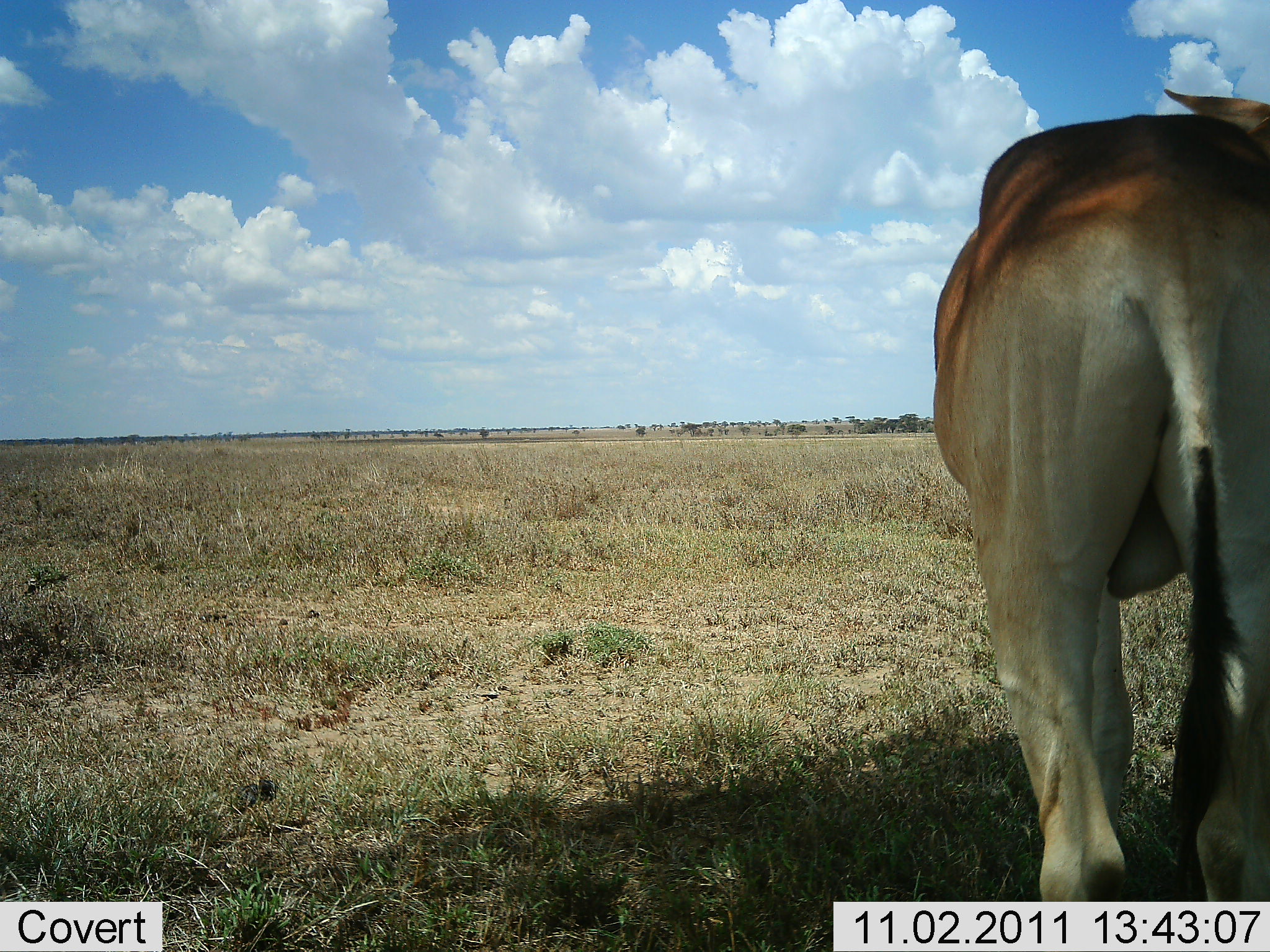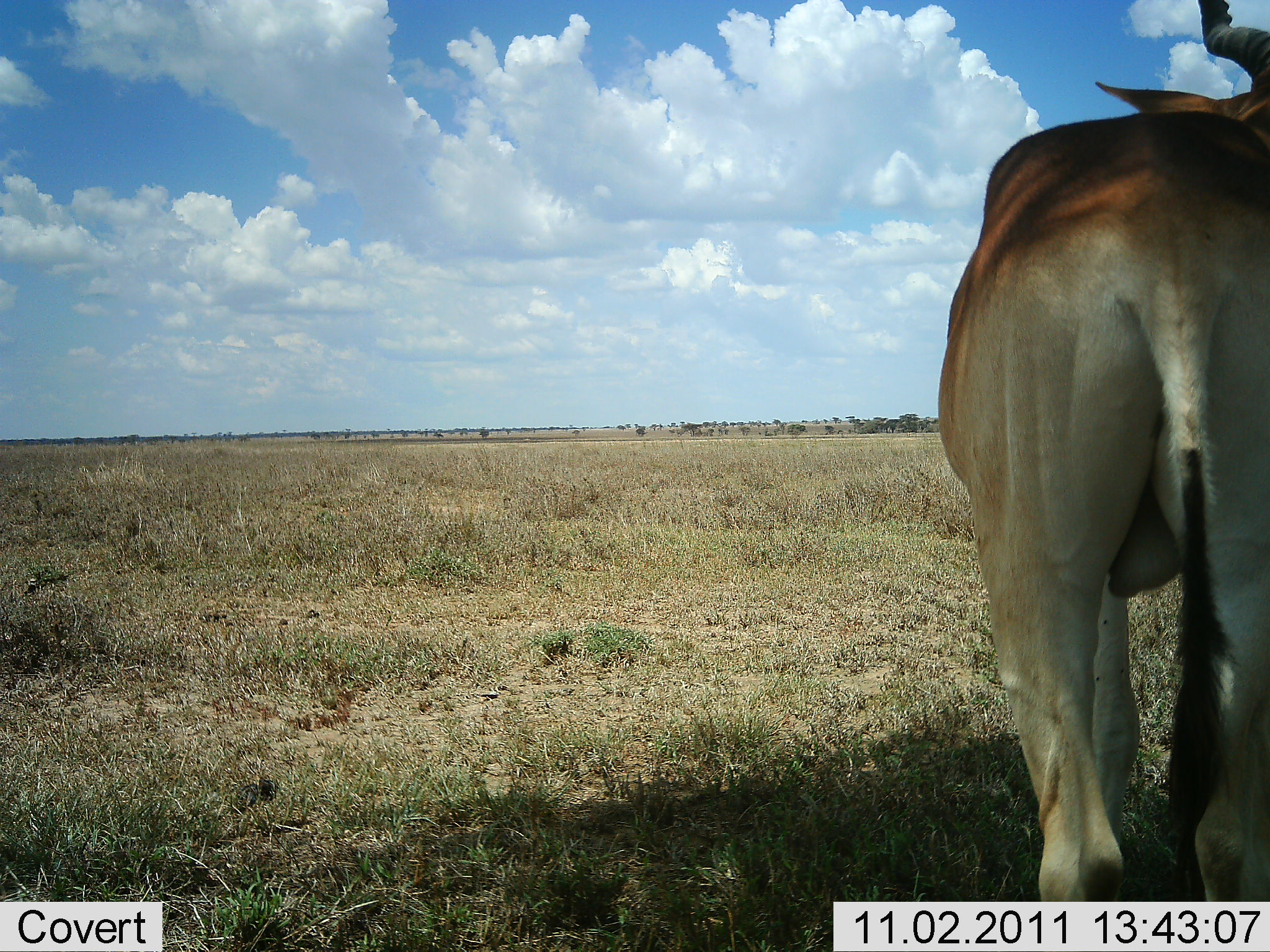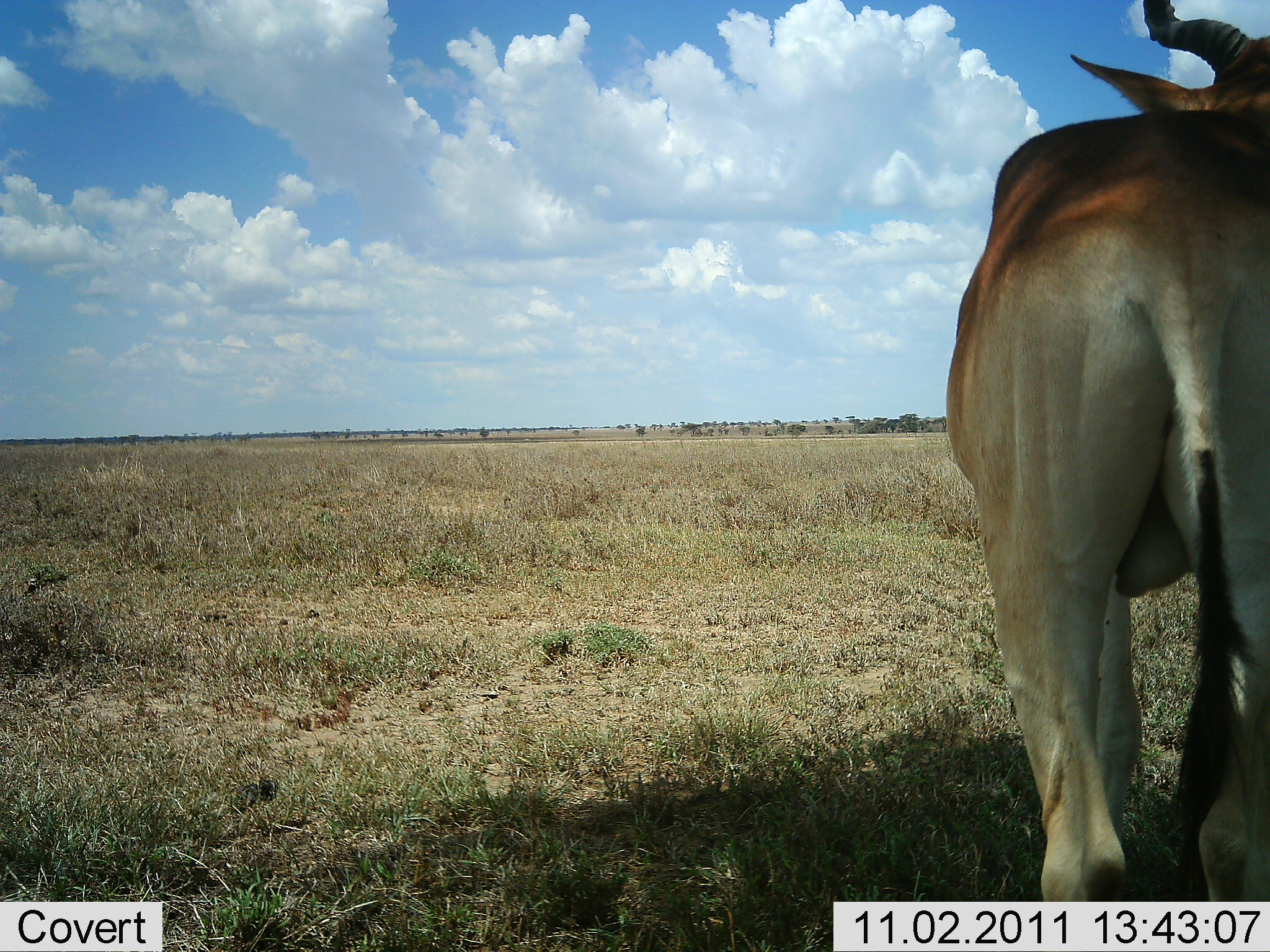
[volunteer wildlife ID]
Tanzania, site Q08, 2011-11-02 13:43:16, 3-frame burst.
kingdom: Animalia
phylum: Chordata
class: Mammalia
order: Artiodactyla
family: Bovidae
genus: Alcelaphus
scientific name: Alcelaphus buselaphus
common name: hartebeest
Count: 1.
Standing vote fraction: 100%.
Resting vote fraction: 0%.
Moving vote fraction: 0%.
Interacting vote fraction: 0%.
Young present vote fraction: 0%.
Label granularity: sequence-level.